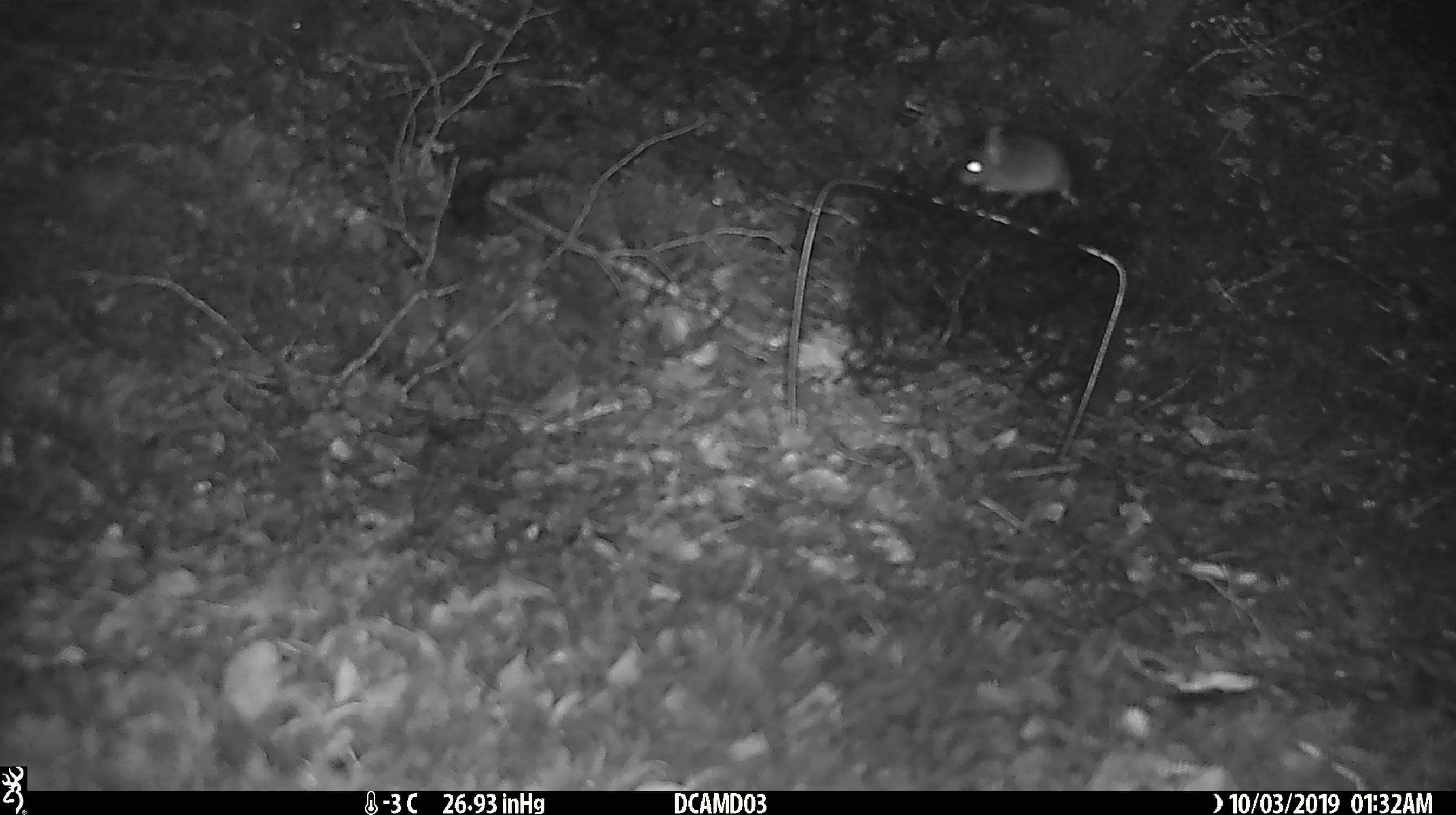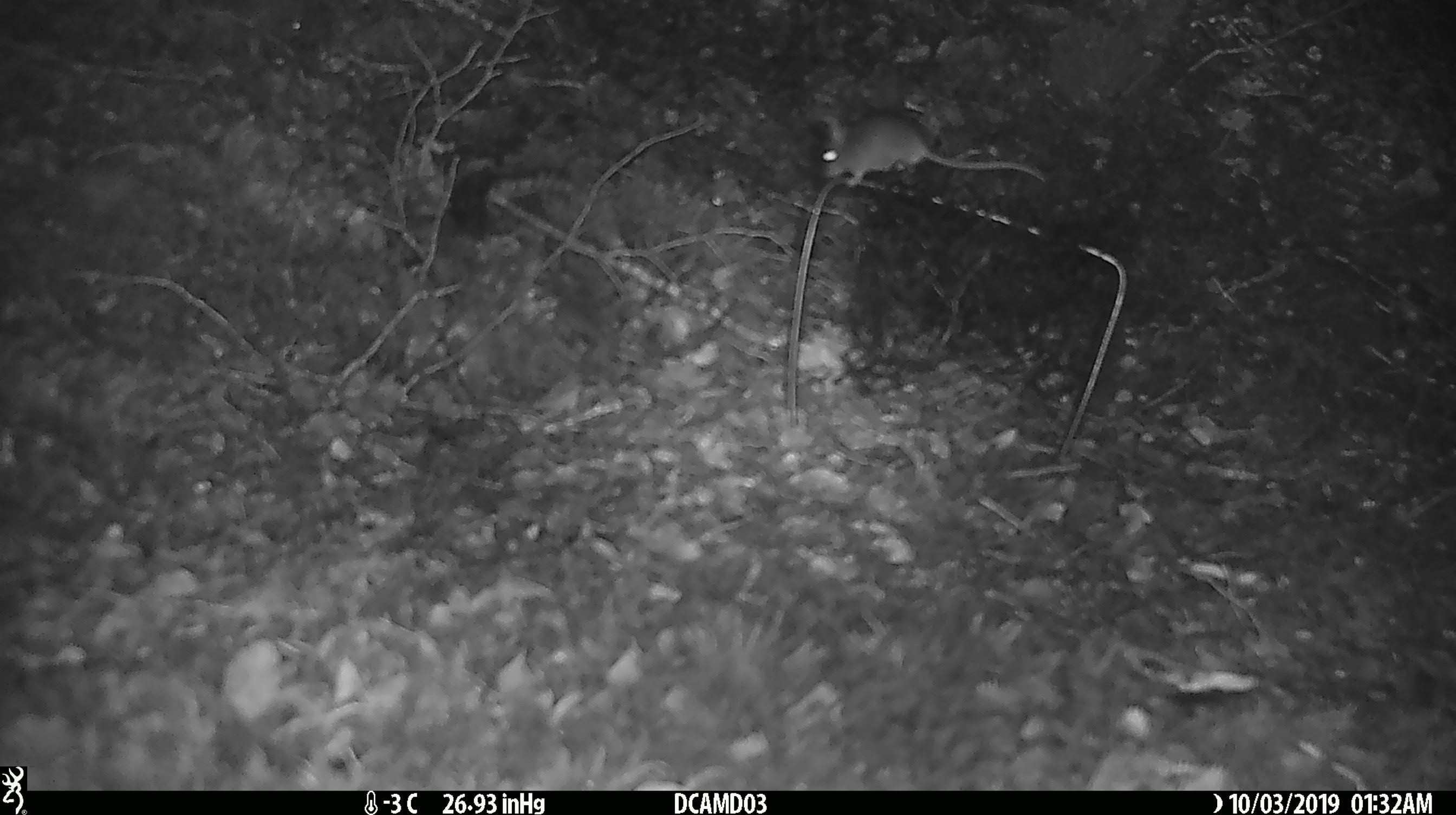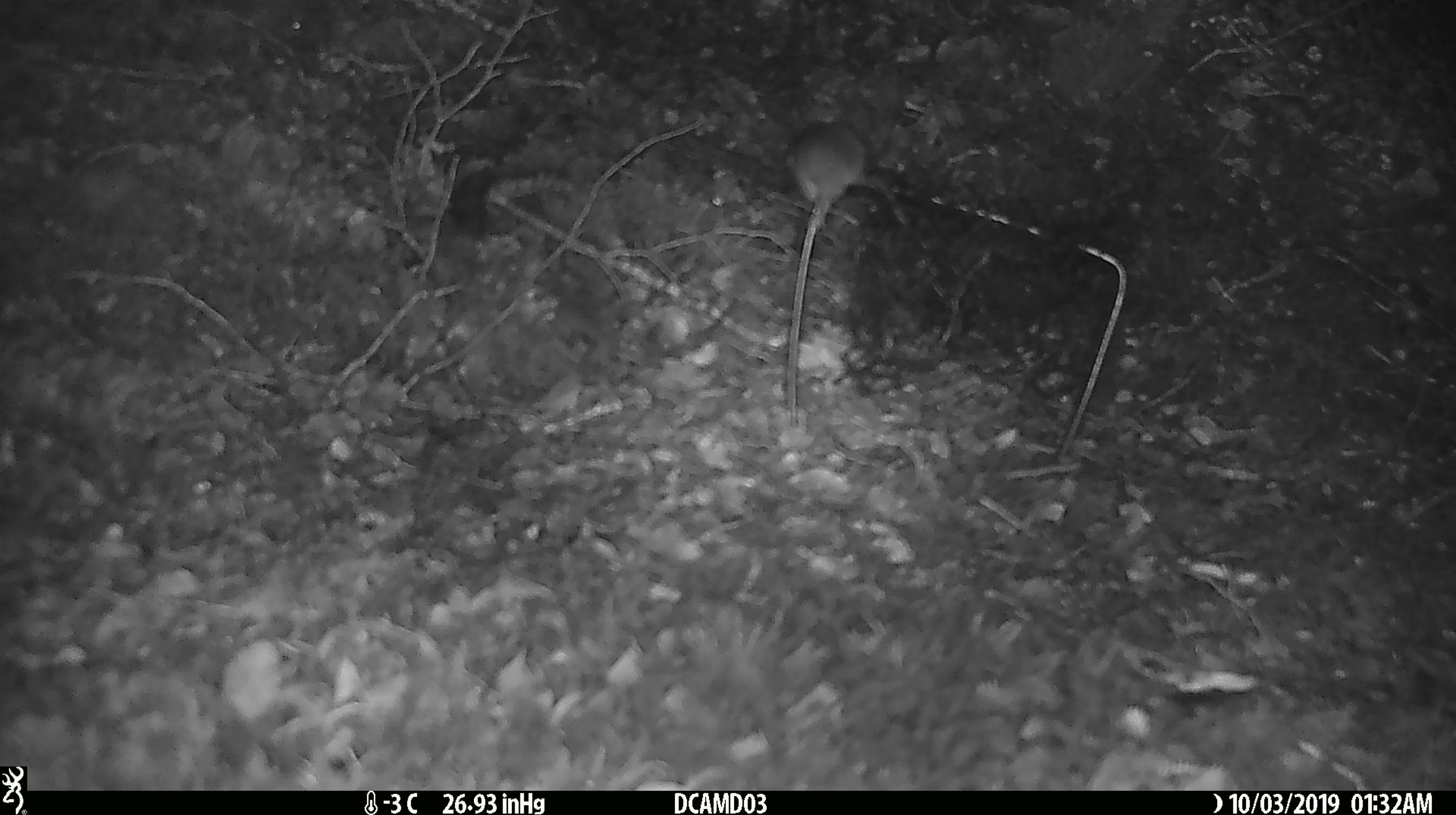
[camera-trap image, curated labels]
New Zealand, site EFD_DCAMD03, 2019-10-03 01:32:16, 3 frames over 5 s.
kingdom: Animalia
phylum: Chordata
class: Mammalia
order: Rodentia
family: Muridae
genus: Mus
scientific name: Mus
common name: mouse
Mouse (Mus).